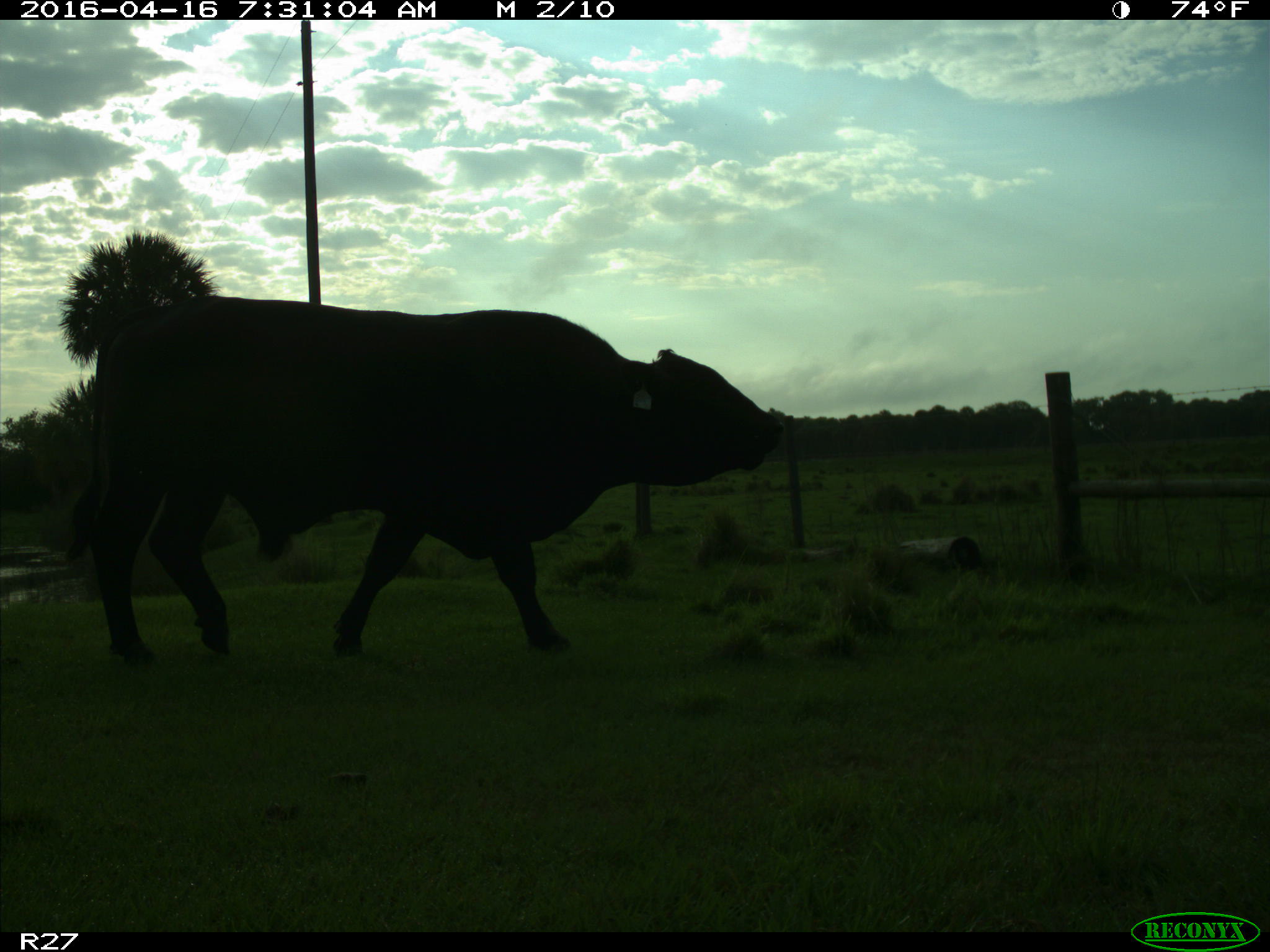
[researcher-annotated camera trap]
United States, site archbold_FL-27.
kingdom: Animalia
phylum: Chordata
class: Mammalia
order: Artiodactyla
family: Bovidae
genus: Bos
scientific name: Bos taurus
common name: domestic cow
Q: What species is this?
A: Bos taurus (domestic cow).